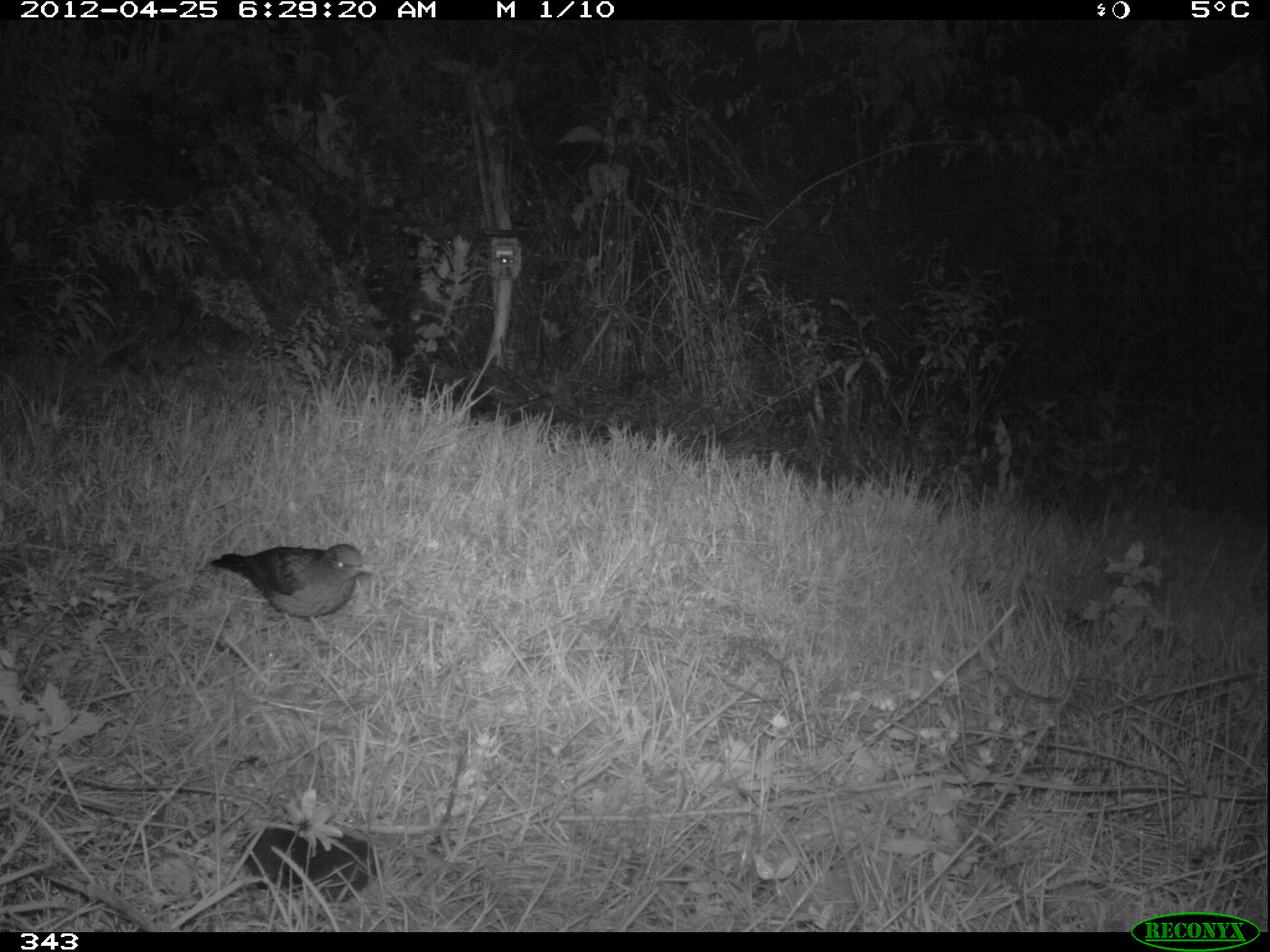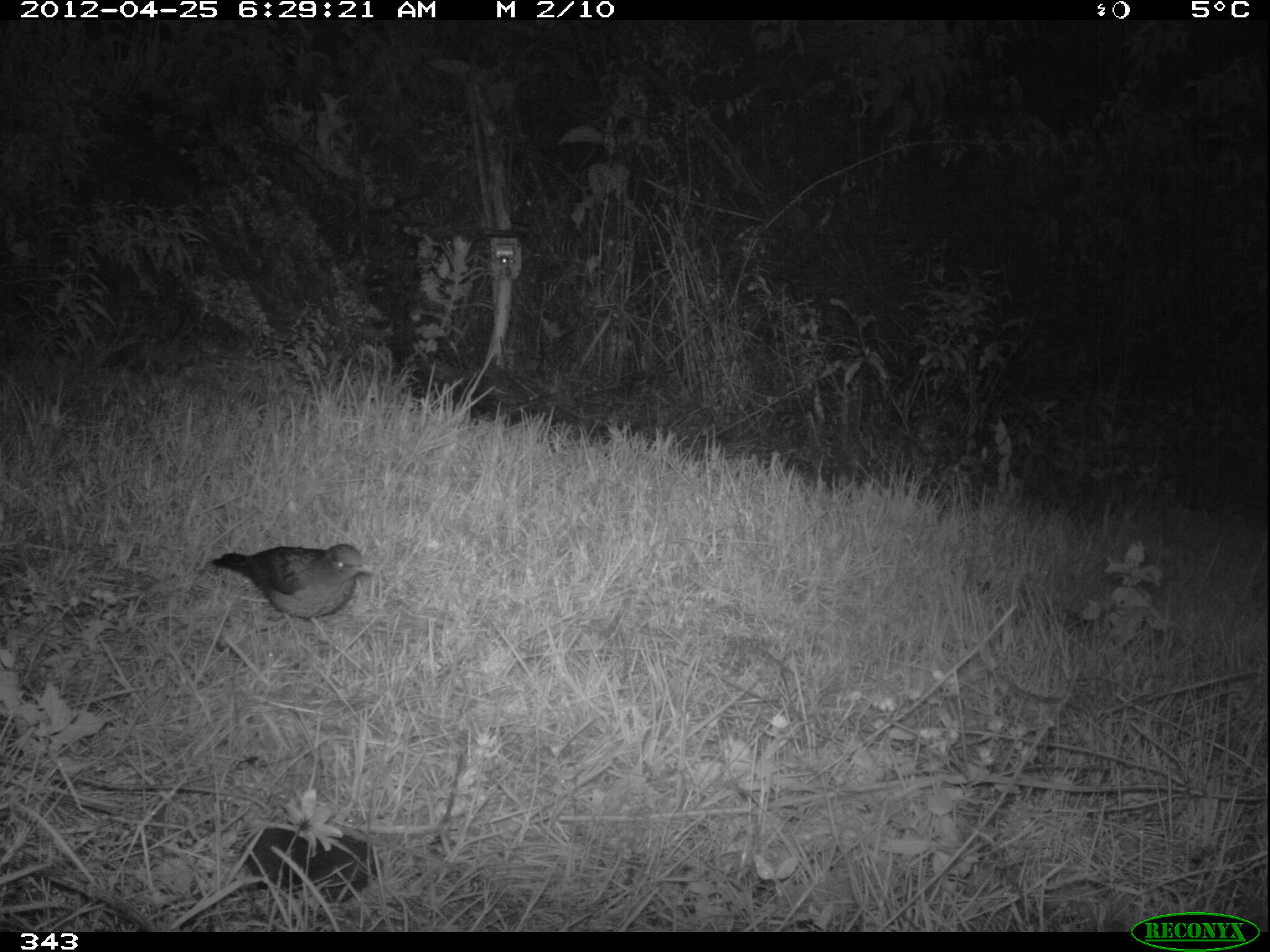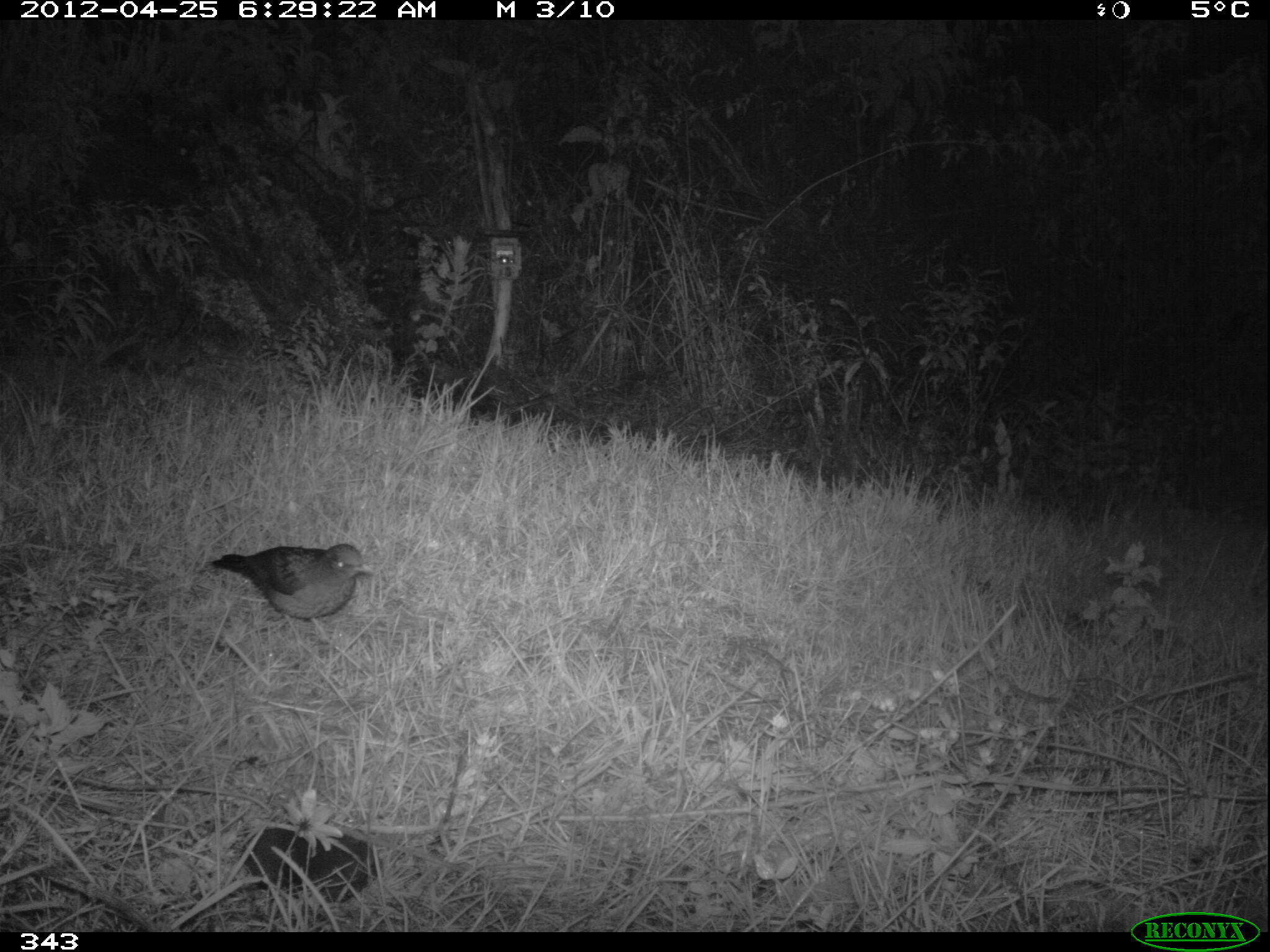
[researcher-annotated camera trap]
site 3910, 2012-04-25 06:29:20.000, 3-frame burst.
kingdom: Animalia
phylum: Chordata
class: Aves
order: Passeriformes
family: Turdidae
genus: Turdus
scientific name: Turdus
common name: true thrushes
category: turdus sp